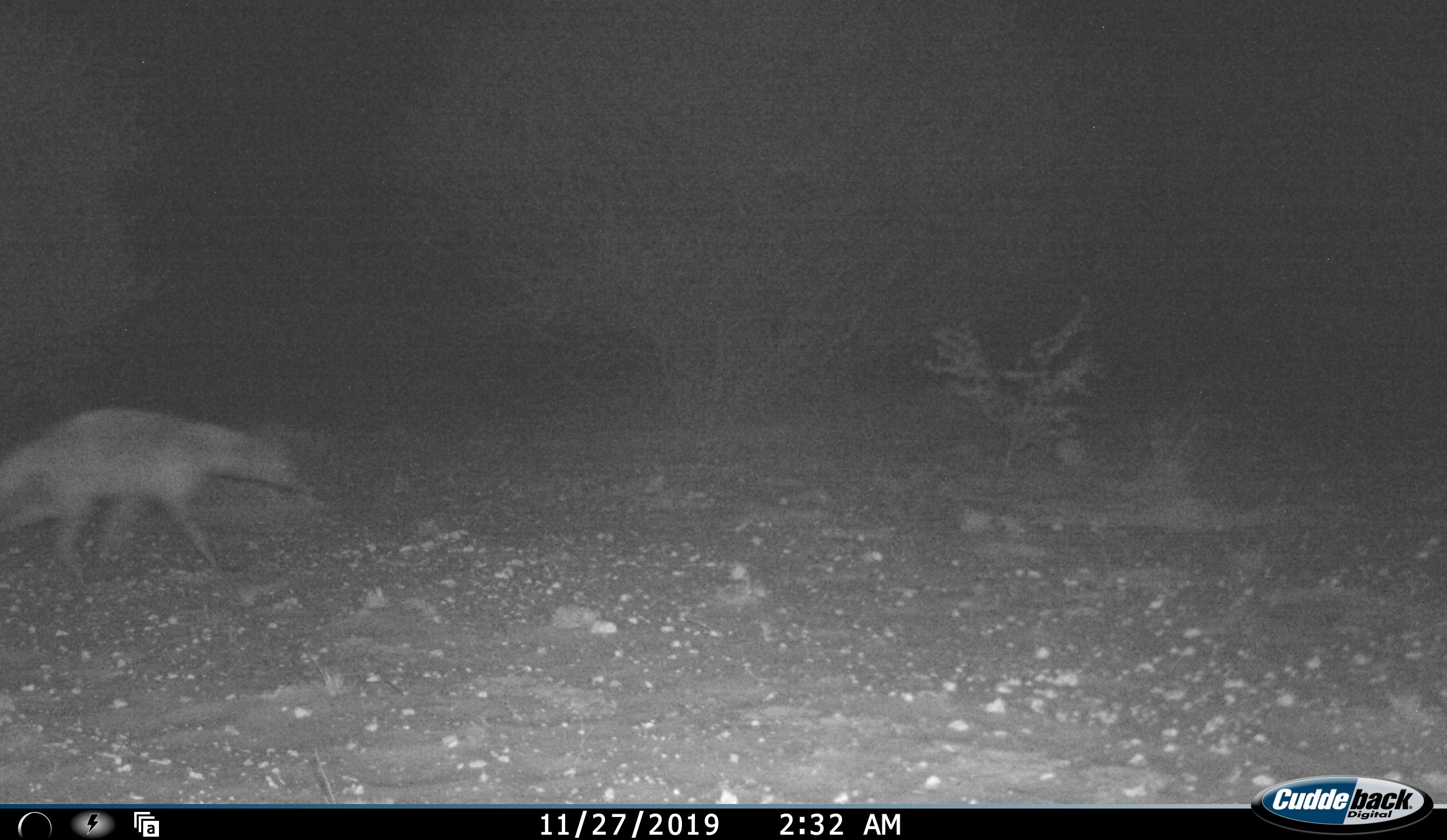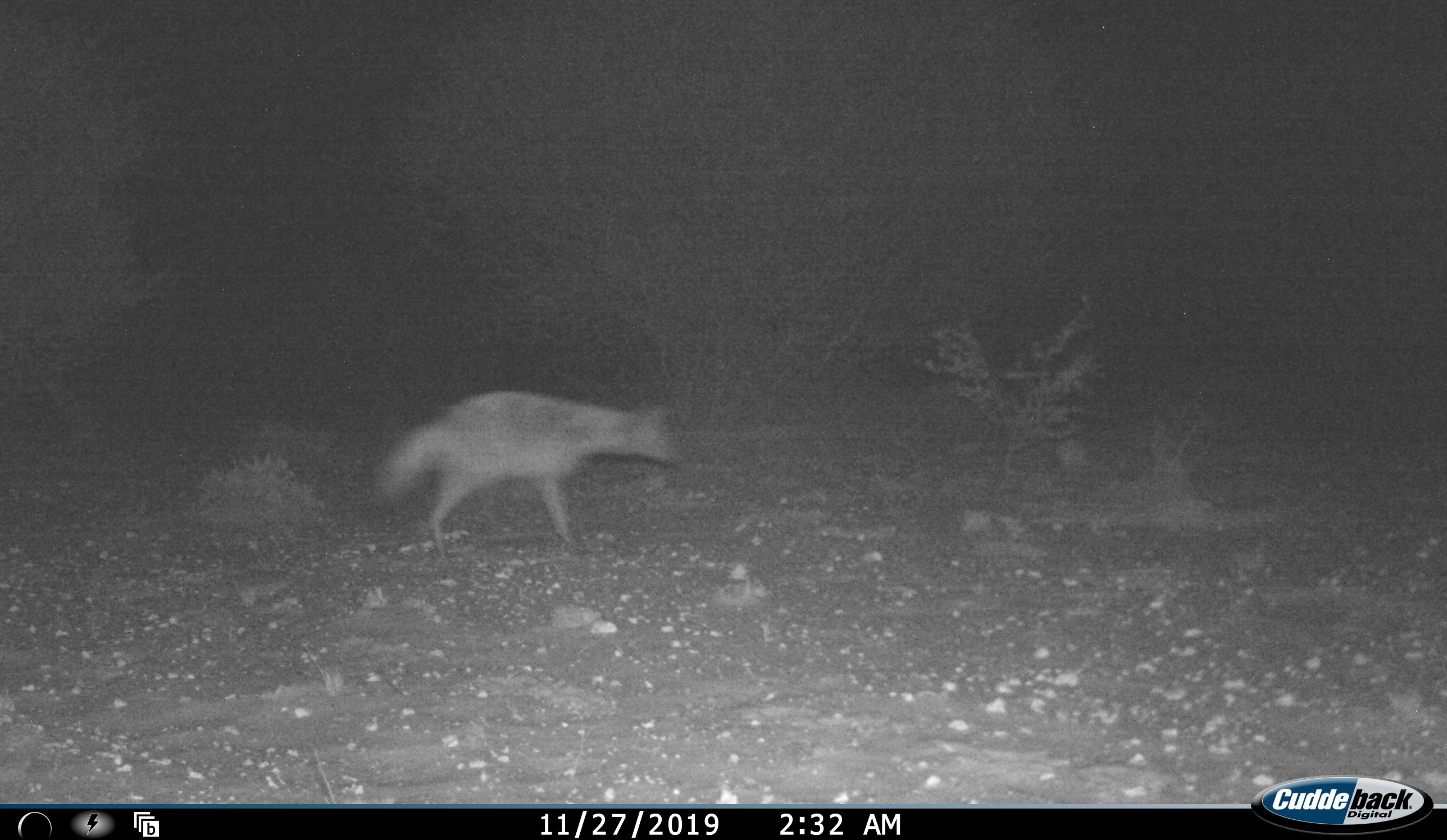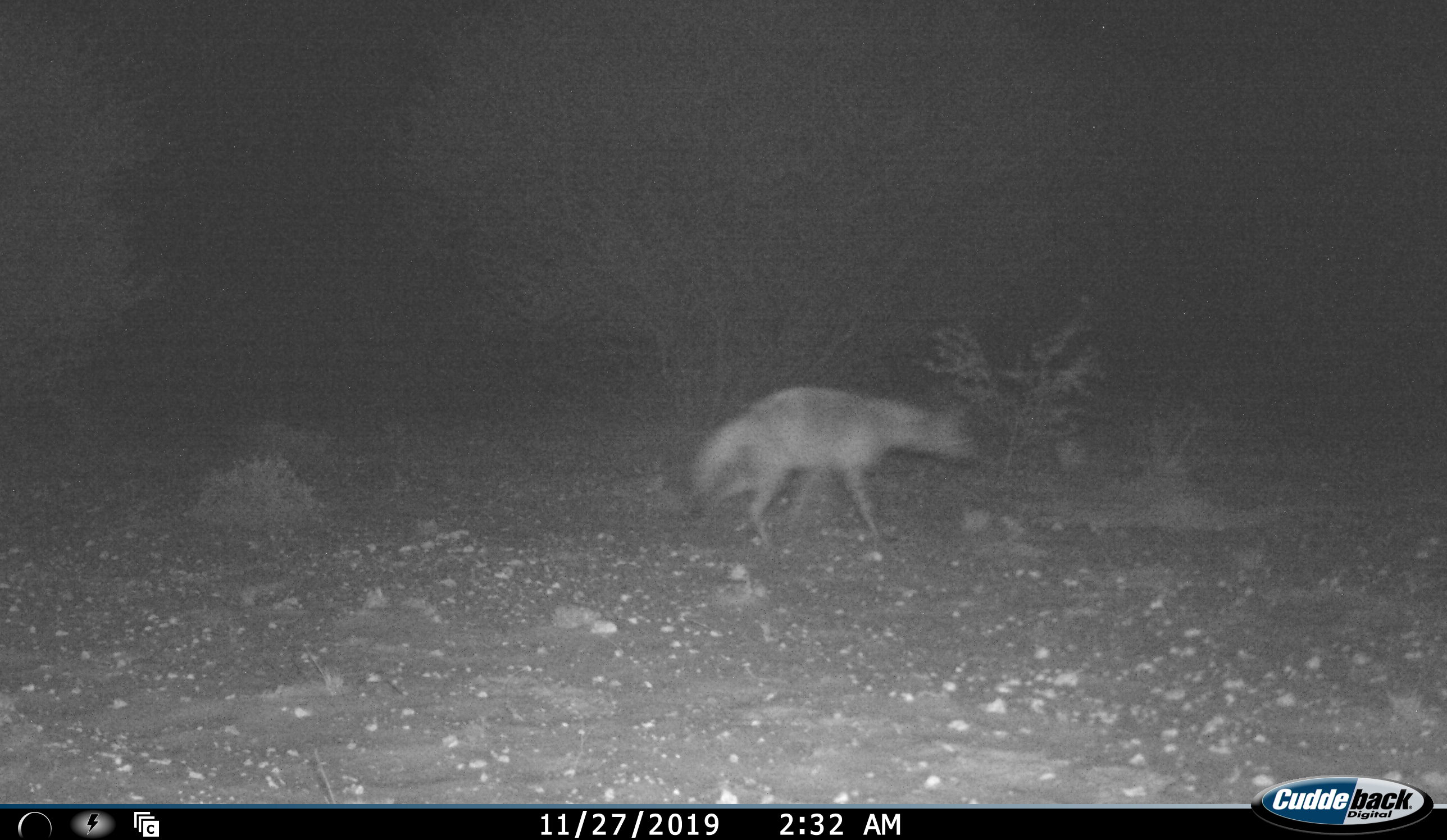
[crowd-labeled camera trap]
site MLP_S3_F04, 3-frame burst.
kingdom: Animalia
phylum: Chordata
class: Mammalia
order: Carnivora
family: Hyaenidae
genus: Proteles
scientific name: Proteles cristatus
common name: aardwolf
Aardwolf (Proteles cristatus), count 1. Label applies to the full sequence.